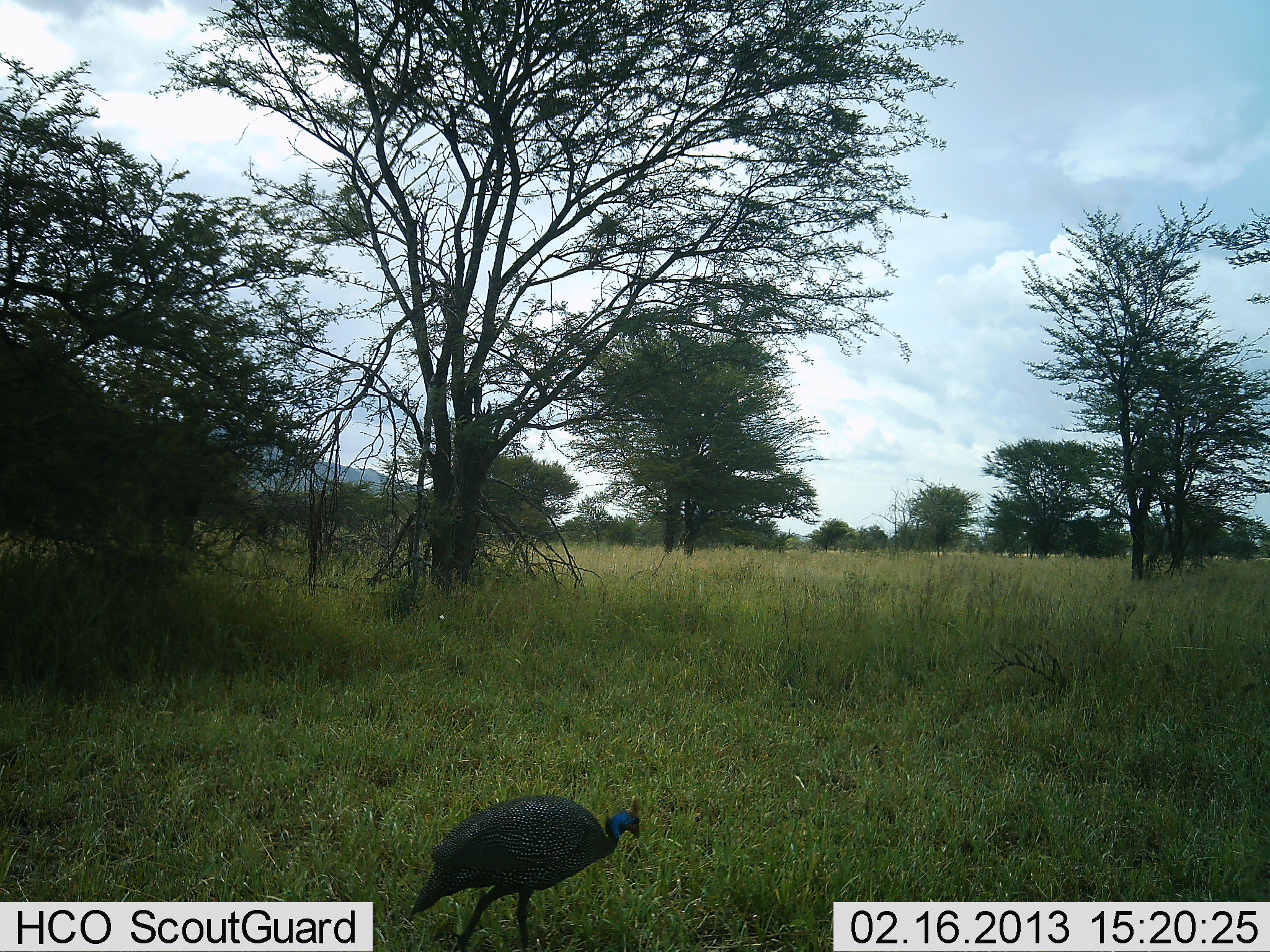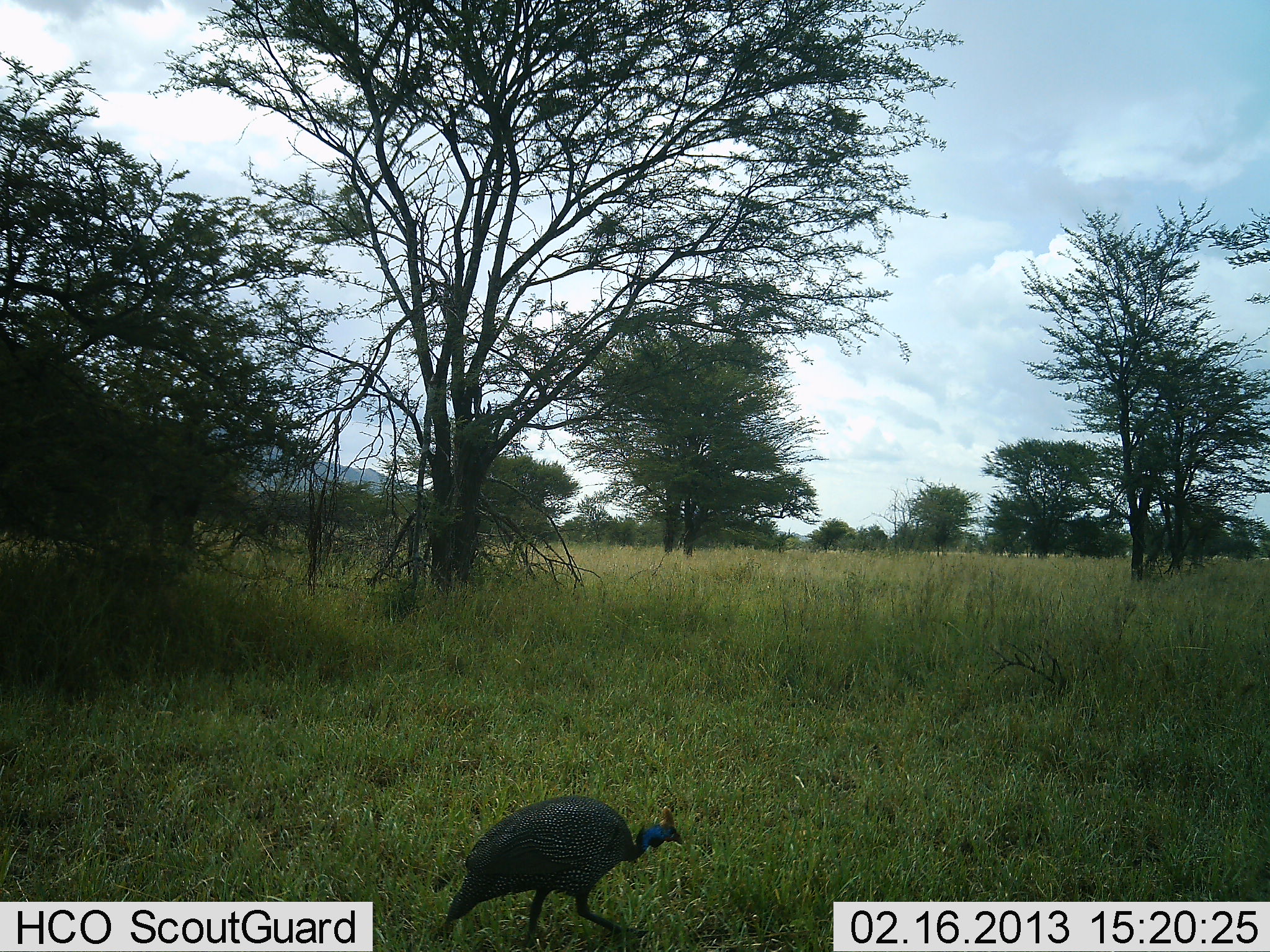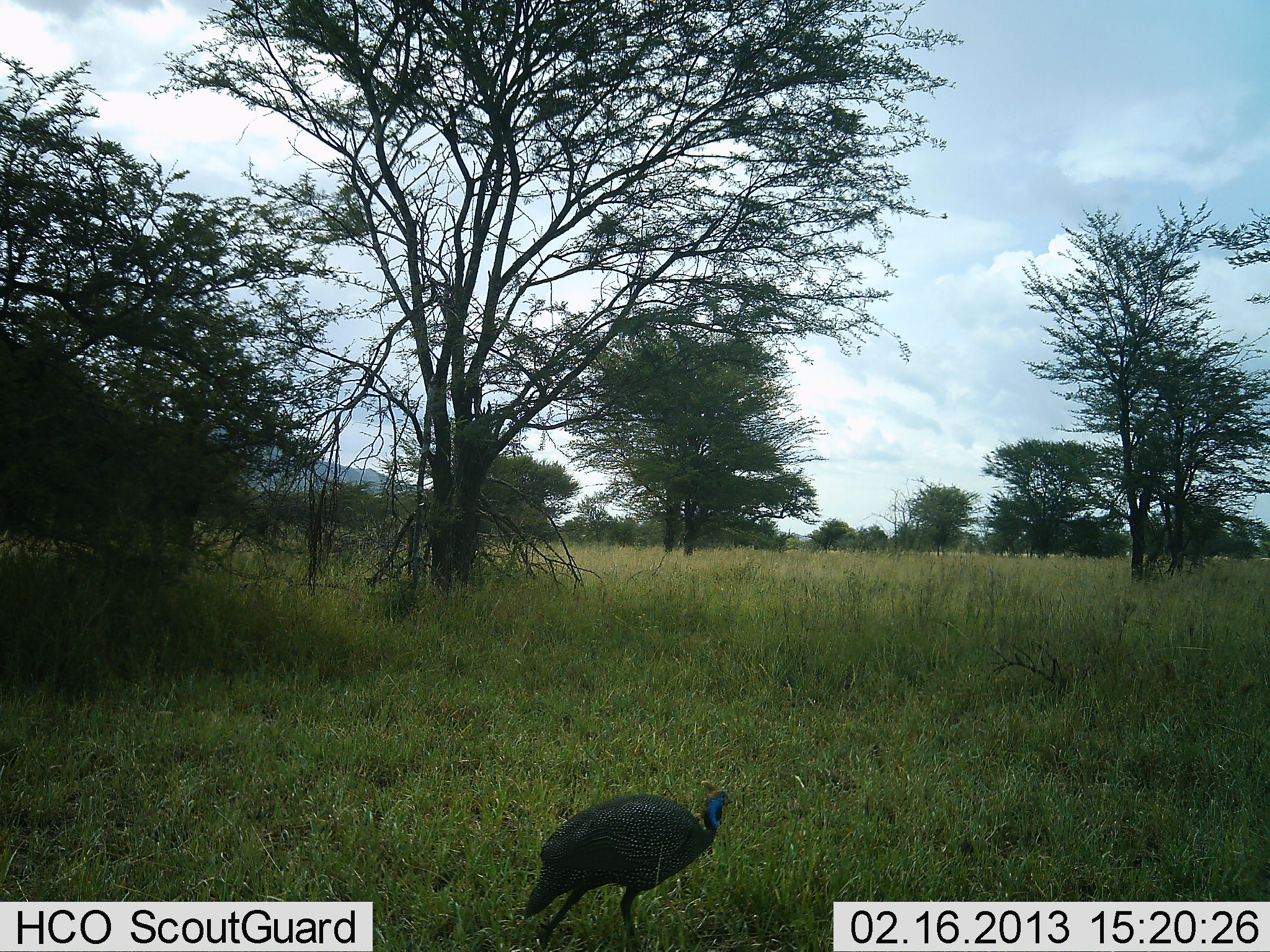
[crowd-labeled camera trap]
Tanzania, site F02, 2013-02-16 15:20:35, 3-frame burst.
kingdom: Animalia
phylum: Chordata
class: Aves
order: Galliformes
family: Numididae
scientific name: Numididae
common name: guinea fowl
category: guineafowl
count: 1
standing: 7%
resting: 0%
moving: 93%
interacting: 0%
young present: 0%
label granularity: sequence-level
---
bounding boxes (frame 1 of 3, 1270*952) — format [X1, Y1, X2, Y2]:
animal: [404, 796, 641, 952]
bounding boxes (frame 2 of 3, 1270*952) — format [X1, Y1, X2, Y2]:
animal: [443, 796, 685, 952]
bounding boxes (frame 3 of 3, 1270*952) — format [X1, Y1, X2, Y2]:
animal: [523, 780, 735, 952]